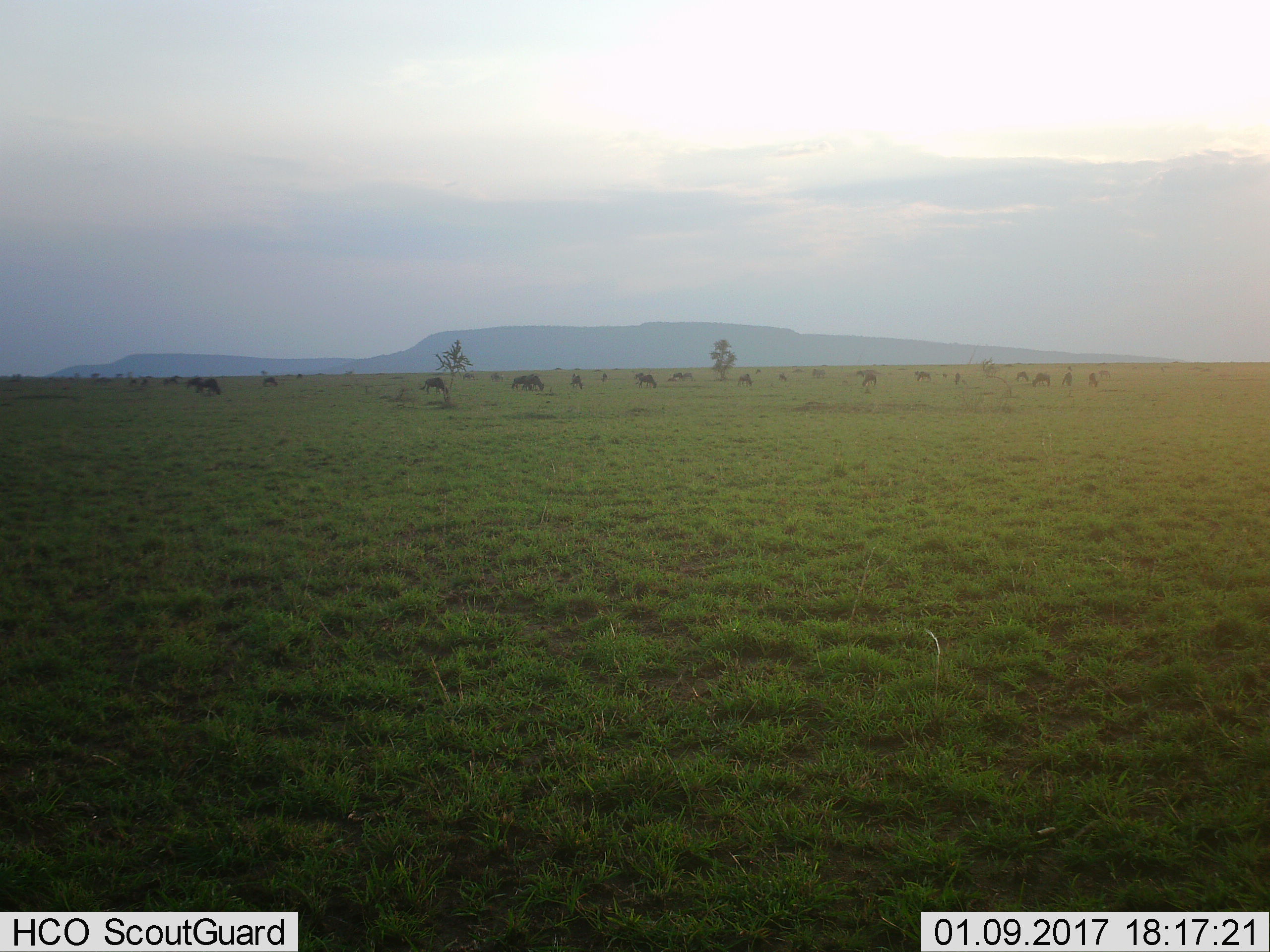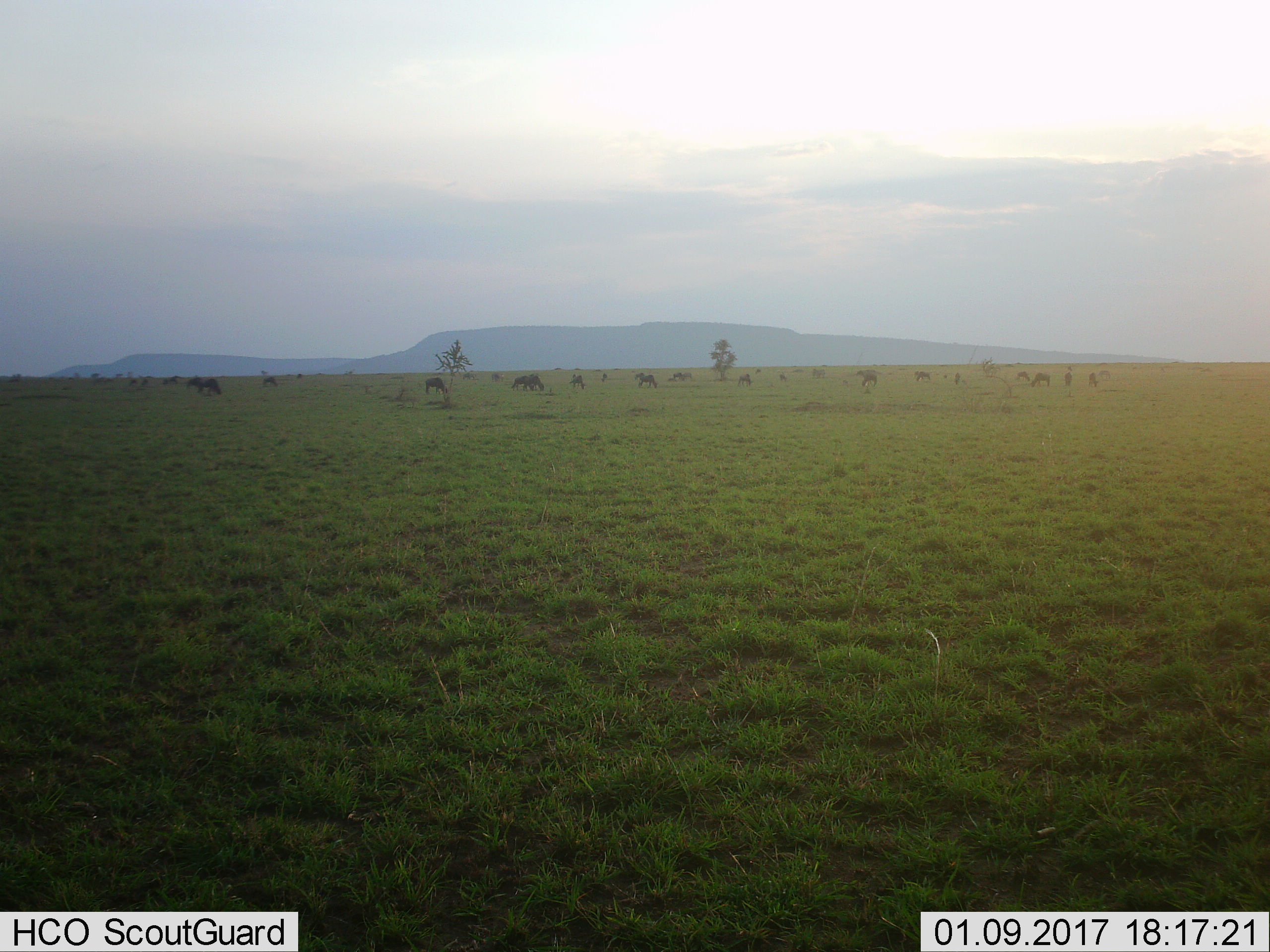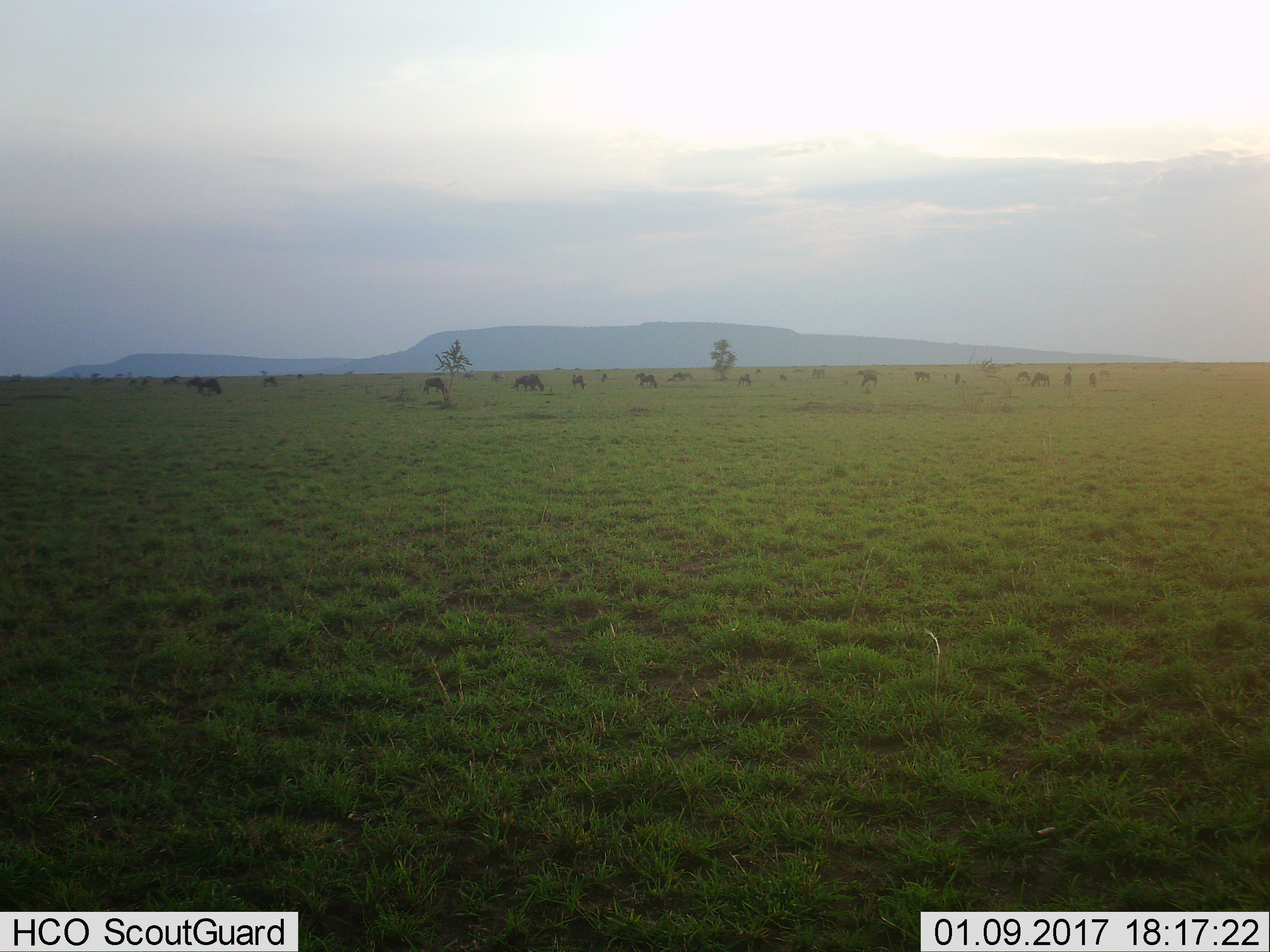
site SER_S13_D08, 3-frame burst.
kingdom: Animalia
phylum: Chordata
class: Mammalia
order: Artiodactyla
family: Bovidae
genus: Connochaetes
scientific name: Connochaetes taurinus taurinus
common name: blue wildebeest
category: wildebeestblue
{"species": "wildebeestblue (blue wildebeest) (Connochaetes taurinus taurinus)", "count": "11-50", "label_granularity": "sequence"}